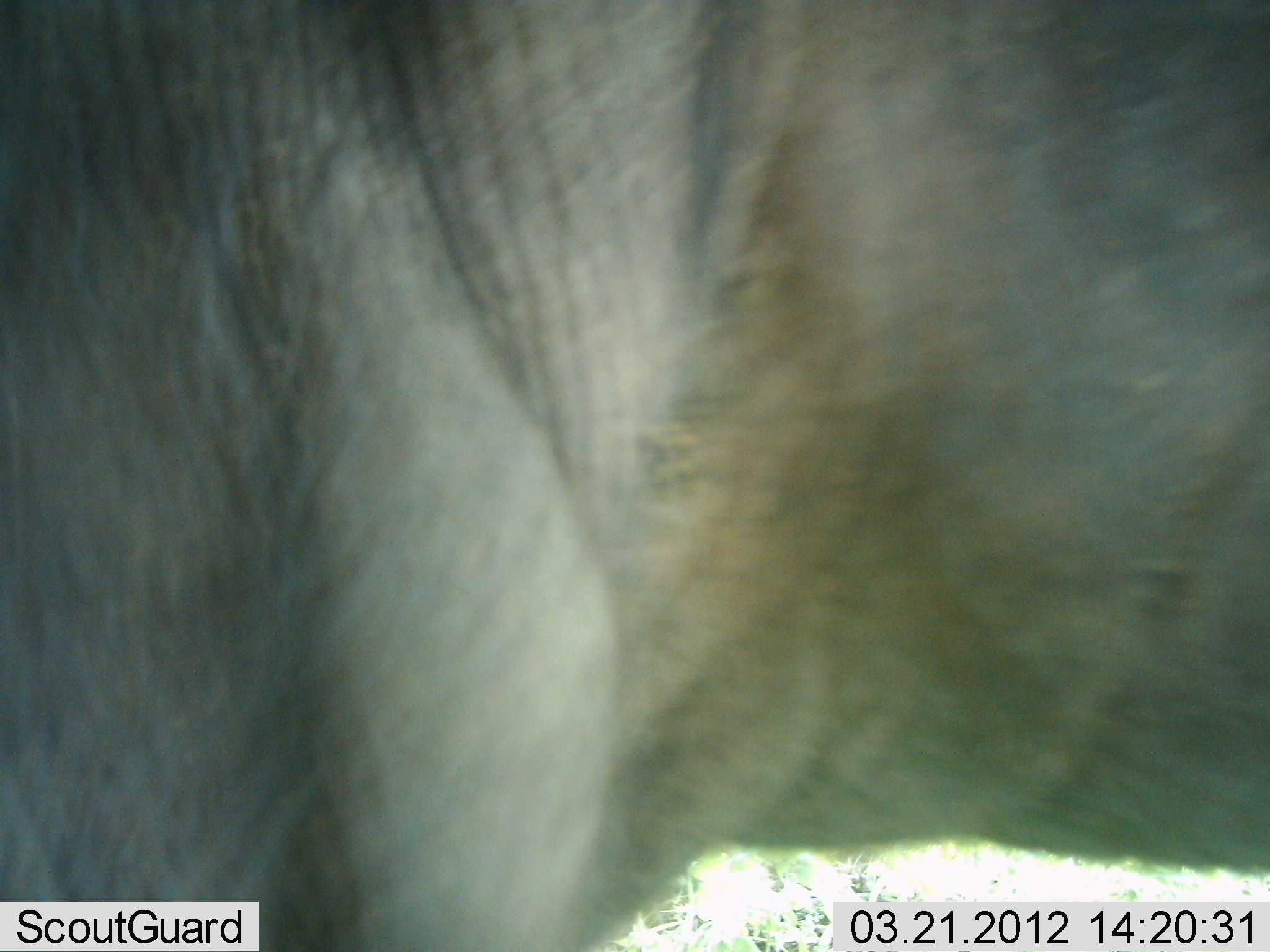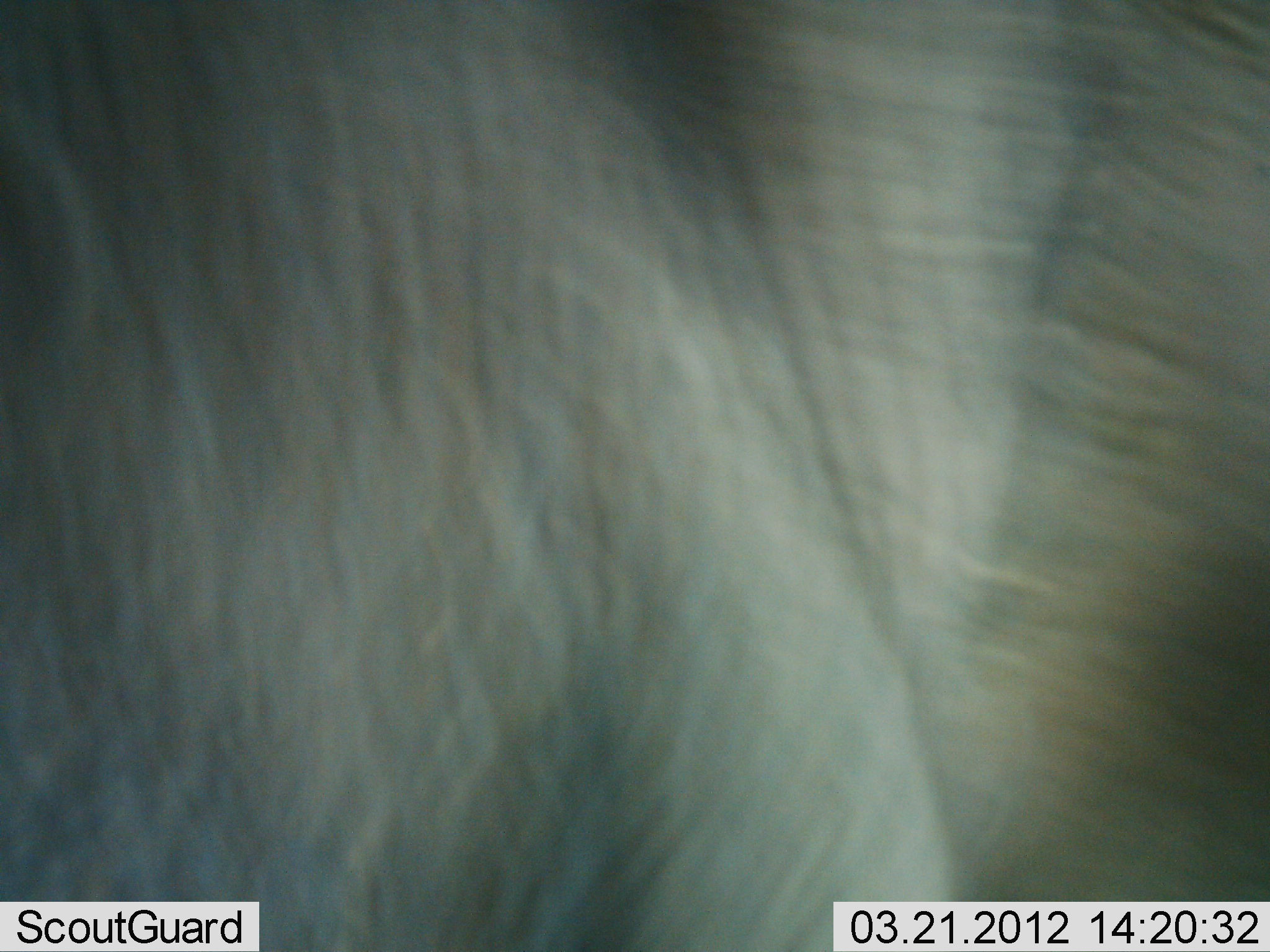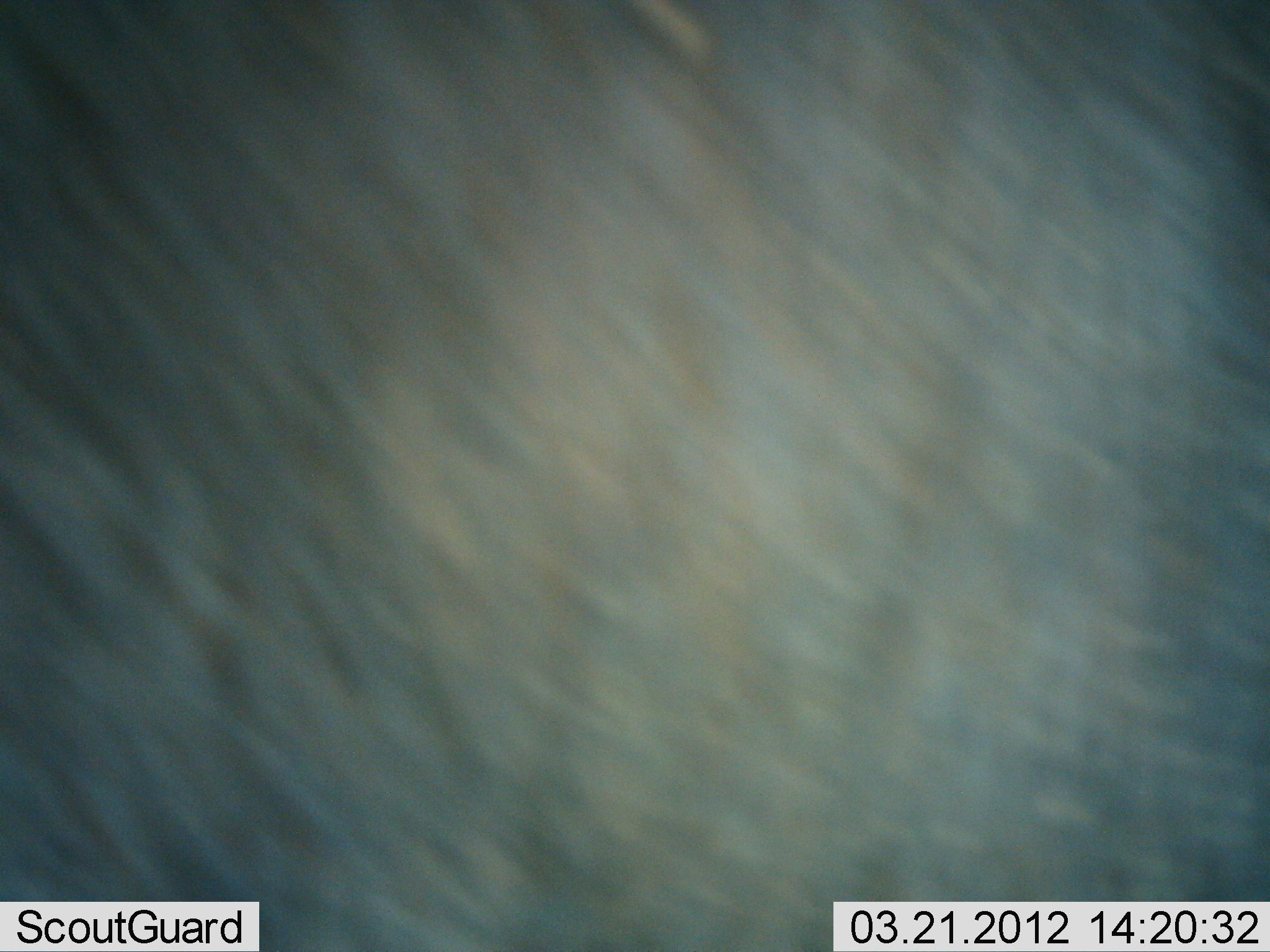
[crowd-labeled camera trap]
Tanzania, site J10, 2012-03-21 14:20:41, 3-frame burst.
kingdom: Animalia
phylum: Chordata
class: Mammalia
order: Artiodactyla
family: Bovidae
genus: Connochaetes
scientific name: Connochaetes taurinus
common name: blue wildebeest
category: wildebeest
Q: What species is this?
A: Wildebeest (blue wildebeest) (Connochaetes taurinus).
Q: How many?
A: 1.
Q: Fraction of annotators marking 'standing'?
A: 55%.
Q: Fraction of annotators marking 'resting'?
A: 0%.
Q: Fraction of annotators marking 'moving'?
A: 50%.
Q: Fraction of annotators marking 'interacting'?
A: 0%.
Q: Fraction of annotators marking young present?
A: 0%.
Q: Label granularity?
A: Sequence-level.